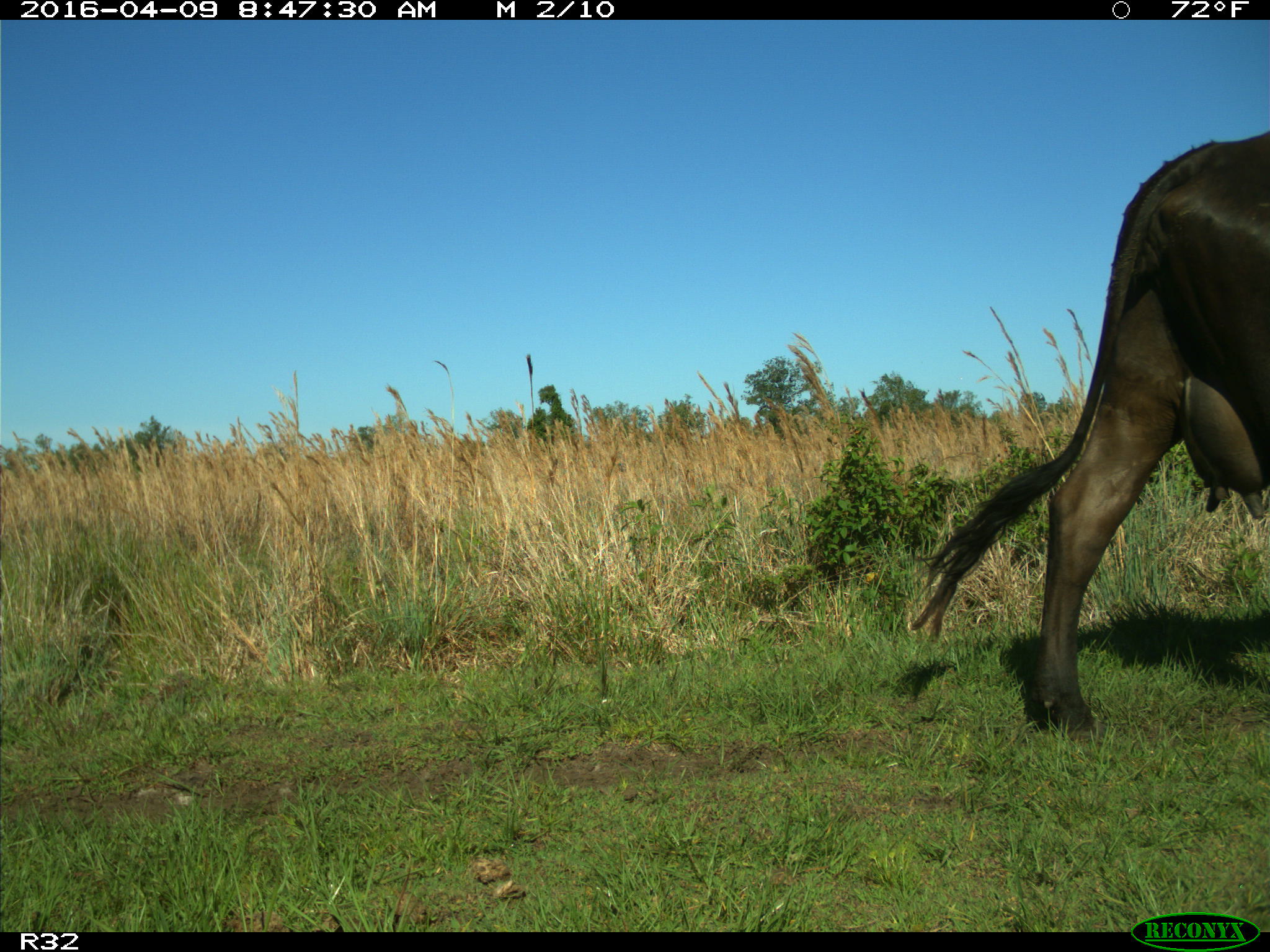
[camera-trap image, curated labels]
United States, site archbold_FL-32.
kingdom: Animalia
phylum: Chordata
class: Mammalia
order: Artiodactyla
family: Bovidae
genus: Bos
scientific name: Bos taurus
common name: domestic cow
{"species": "Bos taurus (domestic cow)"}